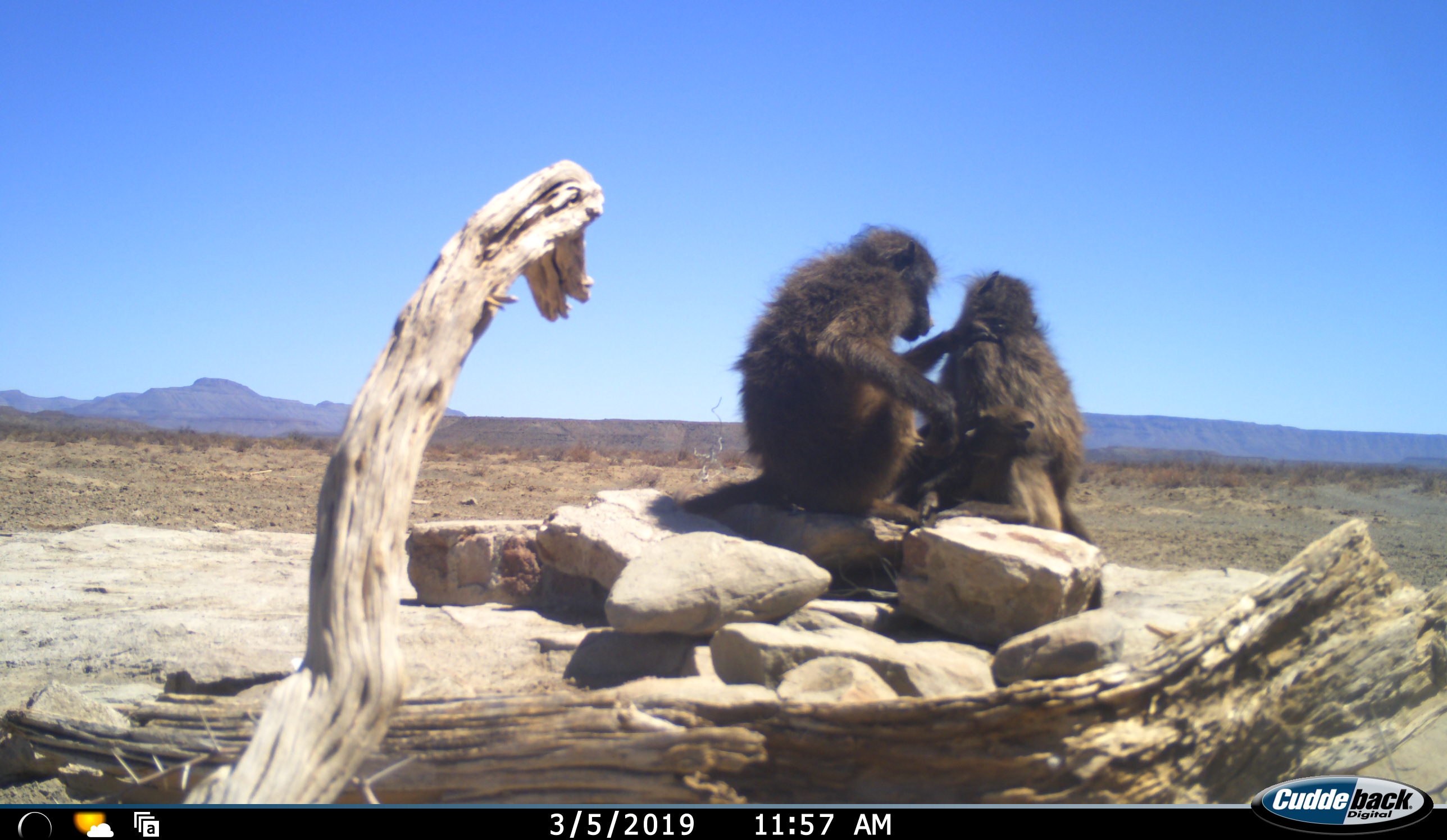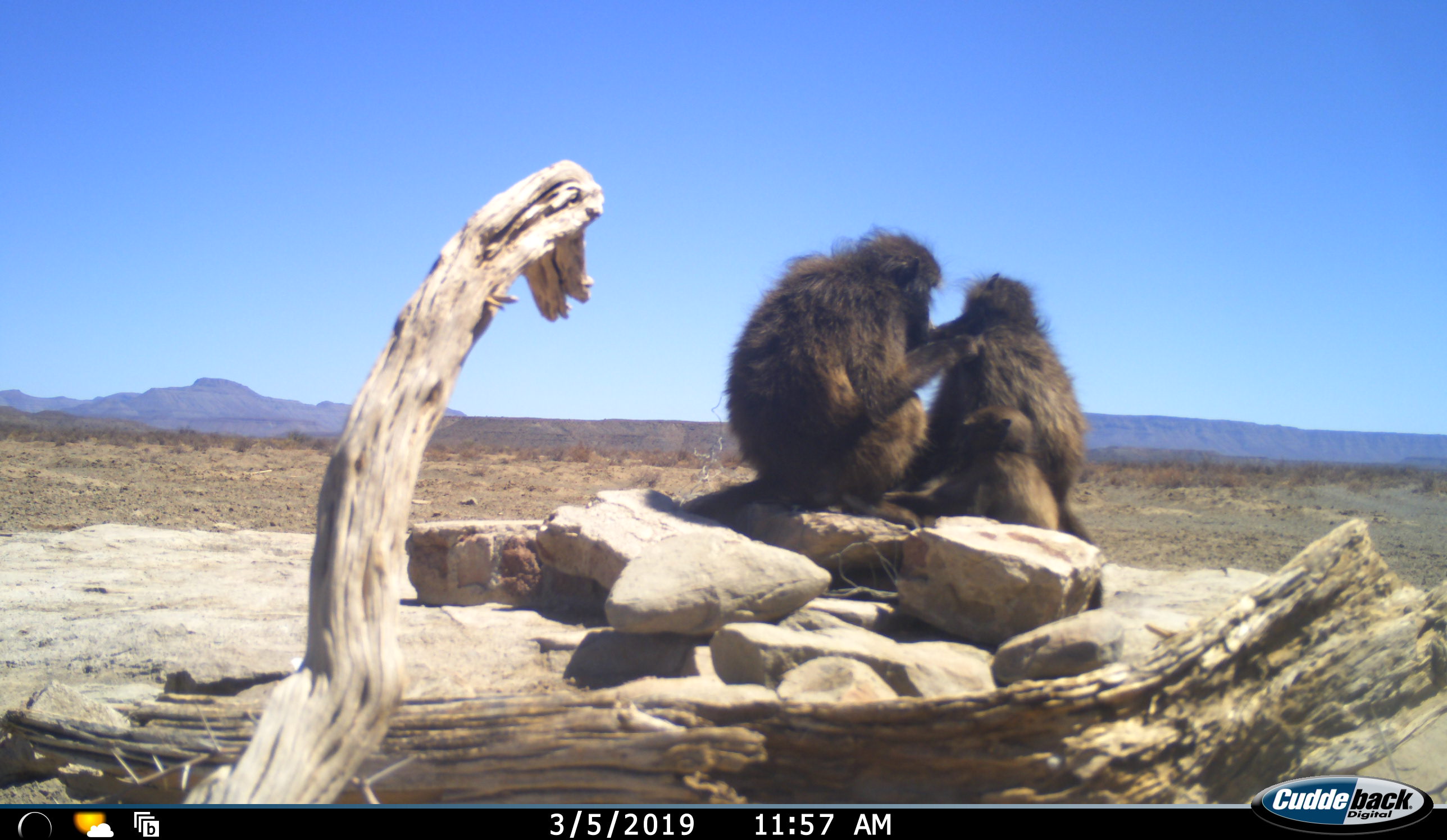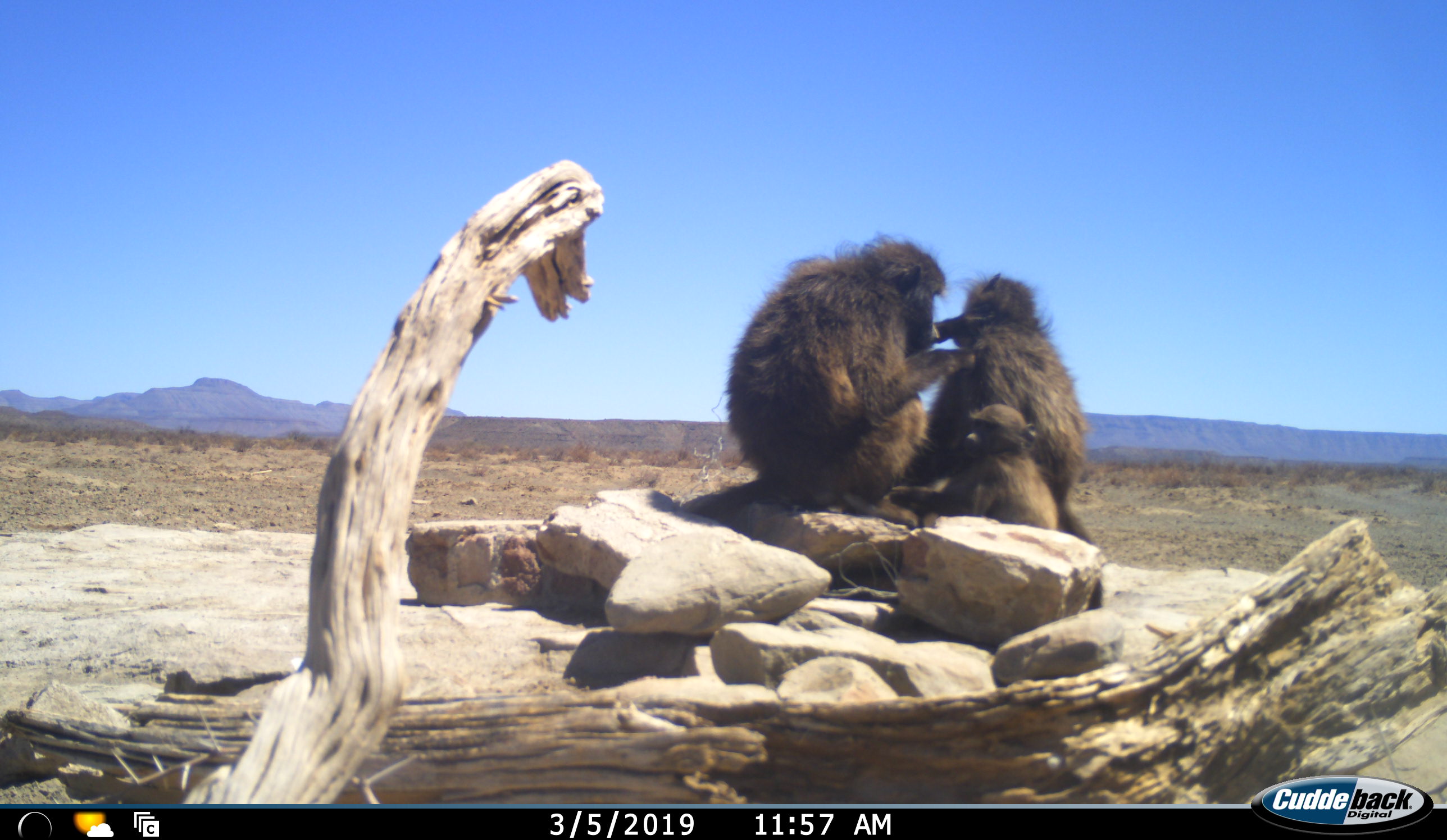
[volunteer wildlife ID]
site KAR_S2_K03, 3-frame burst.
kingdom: Animalia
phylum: Chordata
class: Mammalia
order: Primates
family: Cercopithecidae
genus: Papio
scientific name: Papio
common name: baboon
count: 3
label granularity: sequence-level